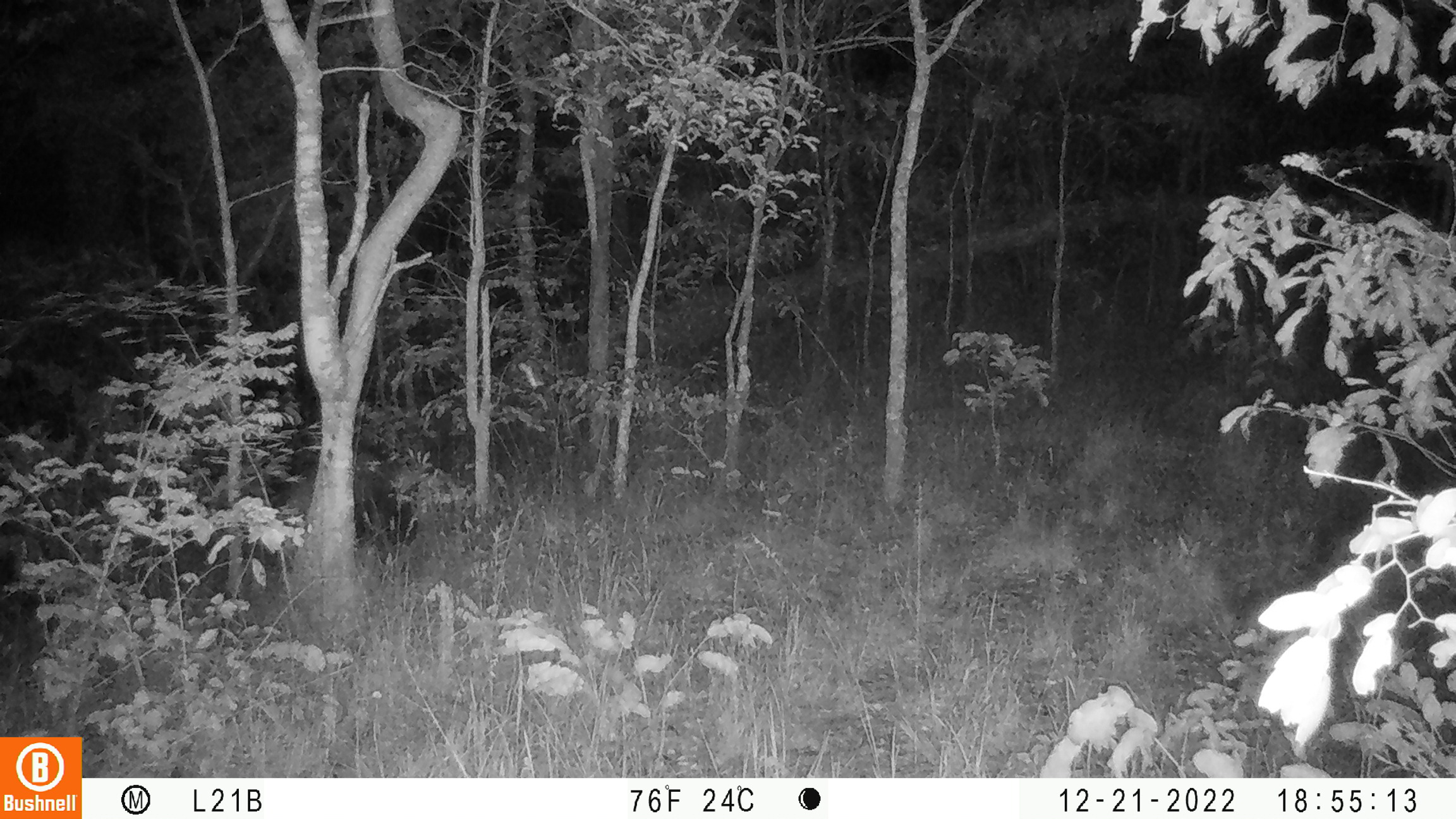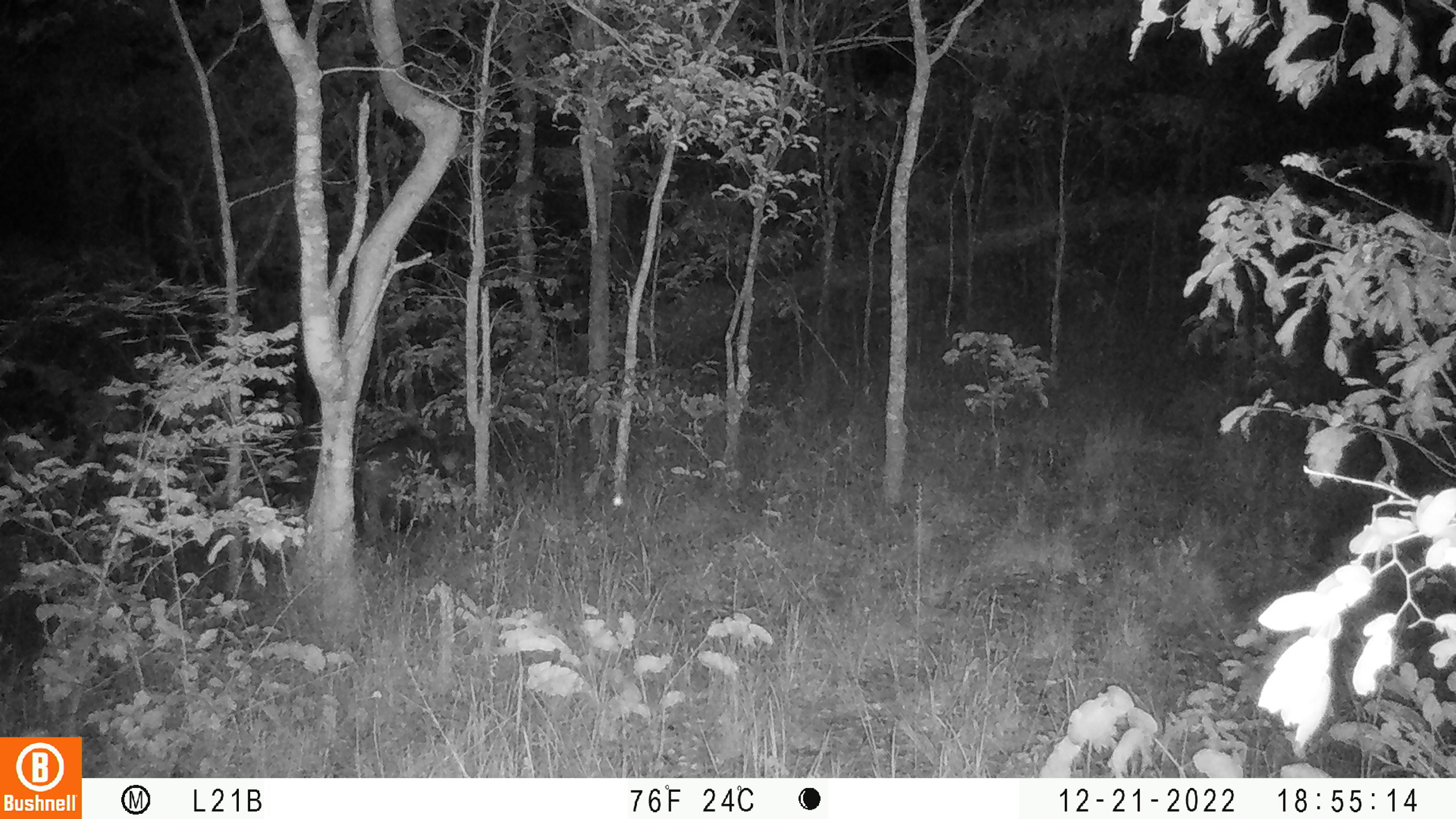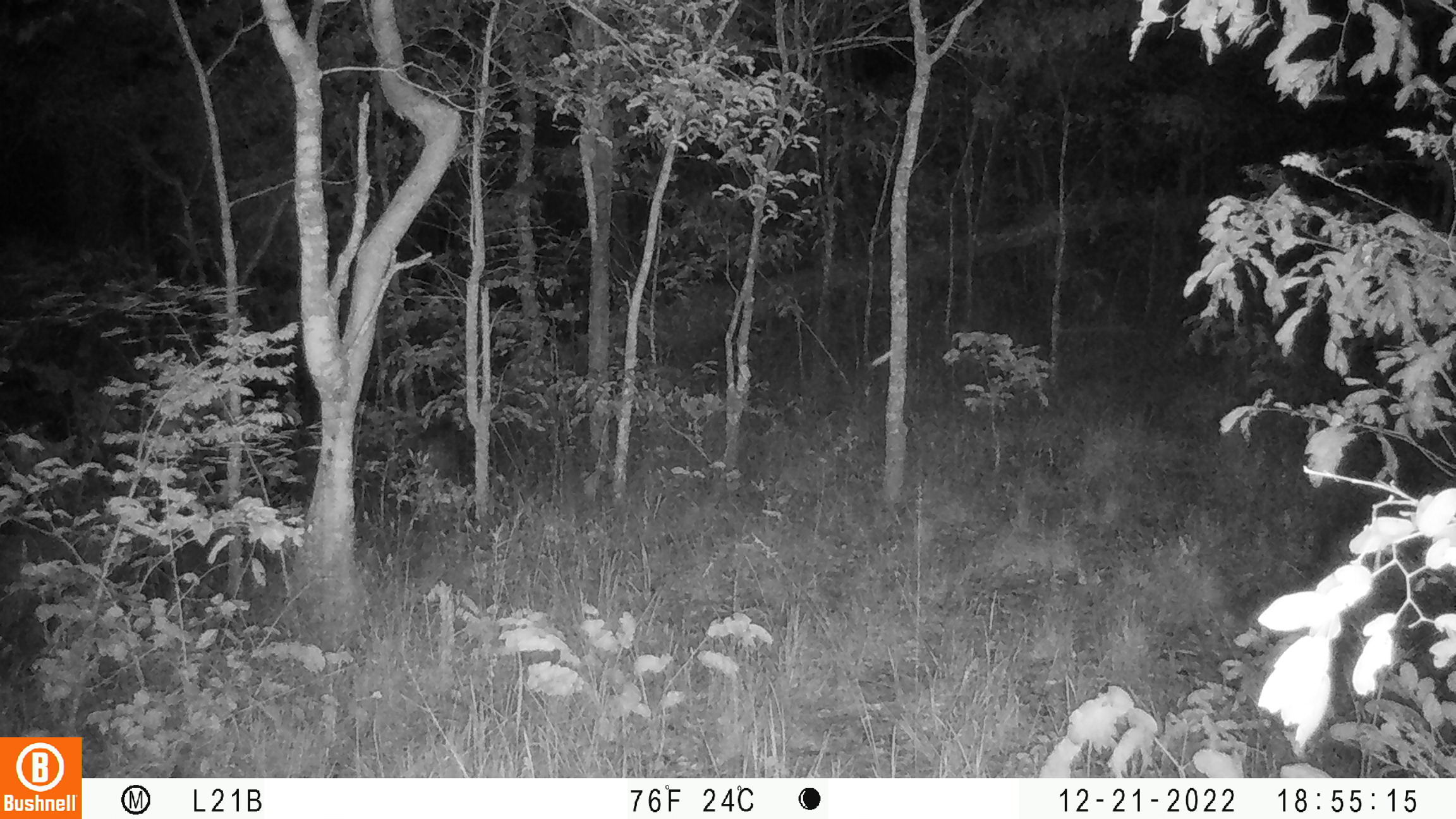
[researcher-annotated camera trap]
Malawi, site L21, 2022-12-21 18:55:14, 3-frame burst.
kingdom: Animalia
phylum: Chordata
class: Mammalia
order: Artiodactyla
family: Suidae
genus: Potamochoerus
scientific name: Potamochoerus larvatus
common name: bushpig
Bushpig (Potamochoerus larvatus), count 1.